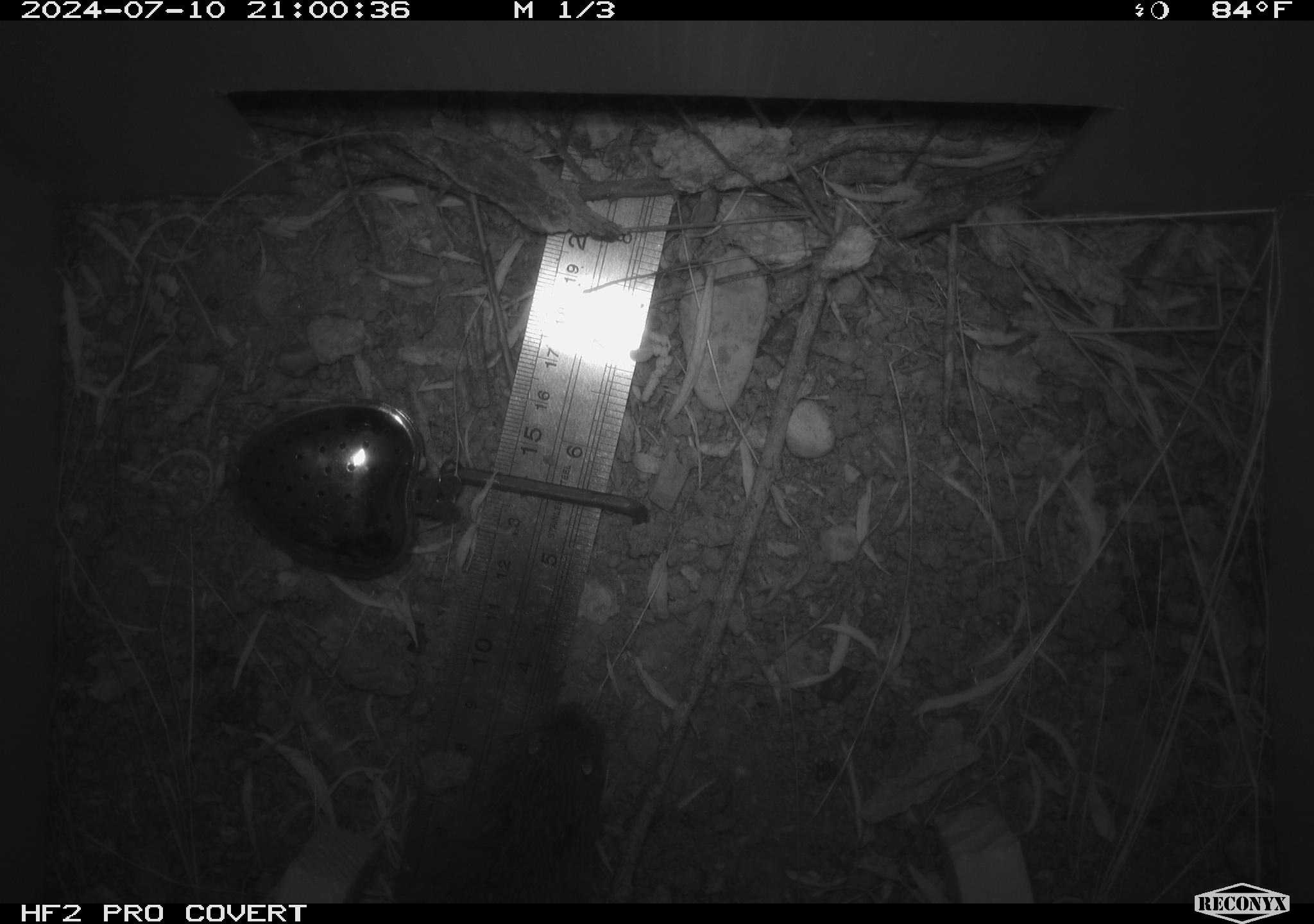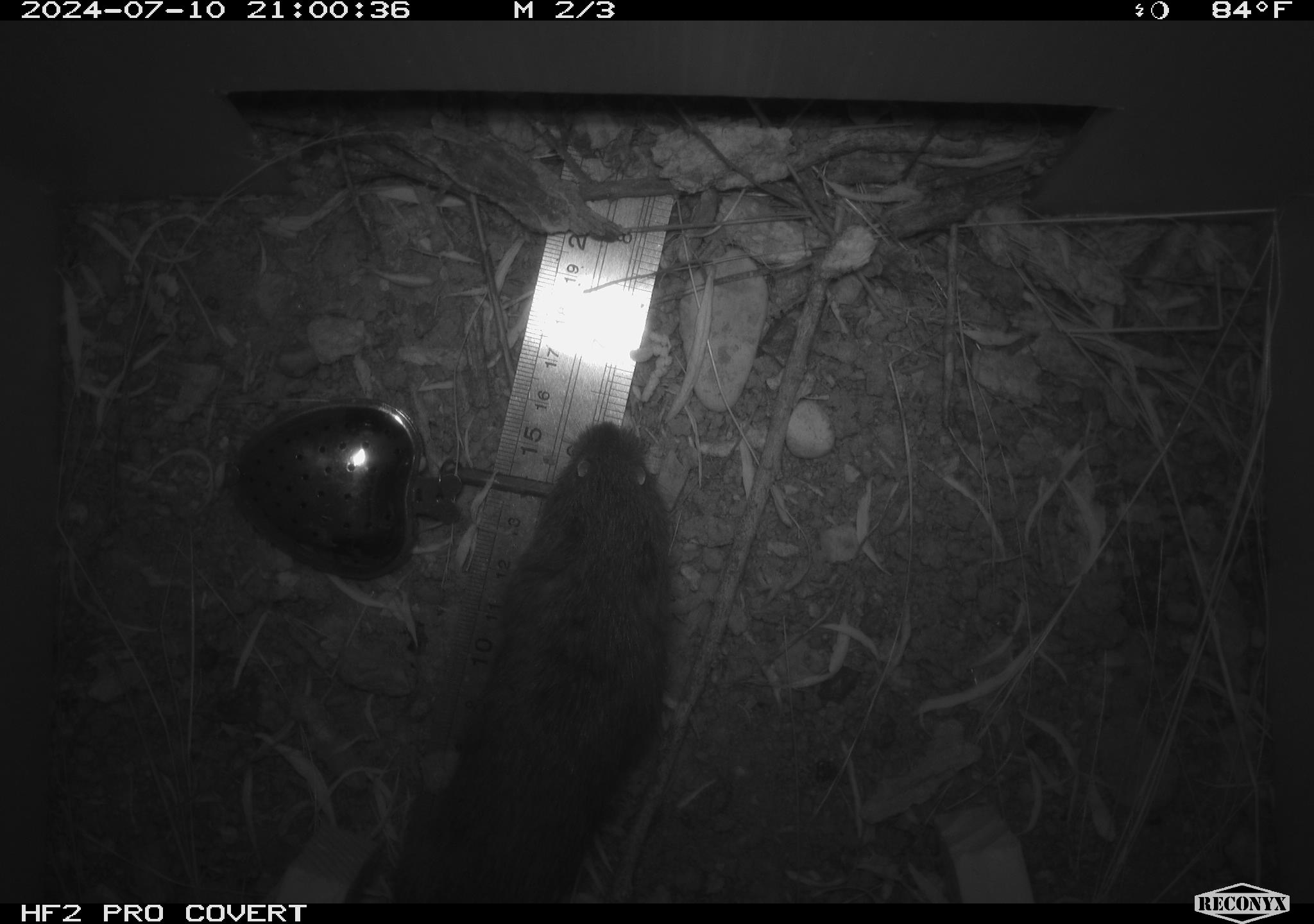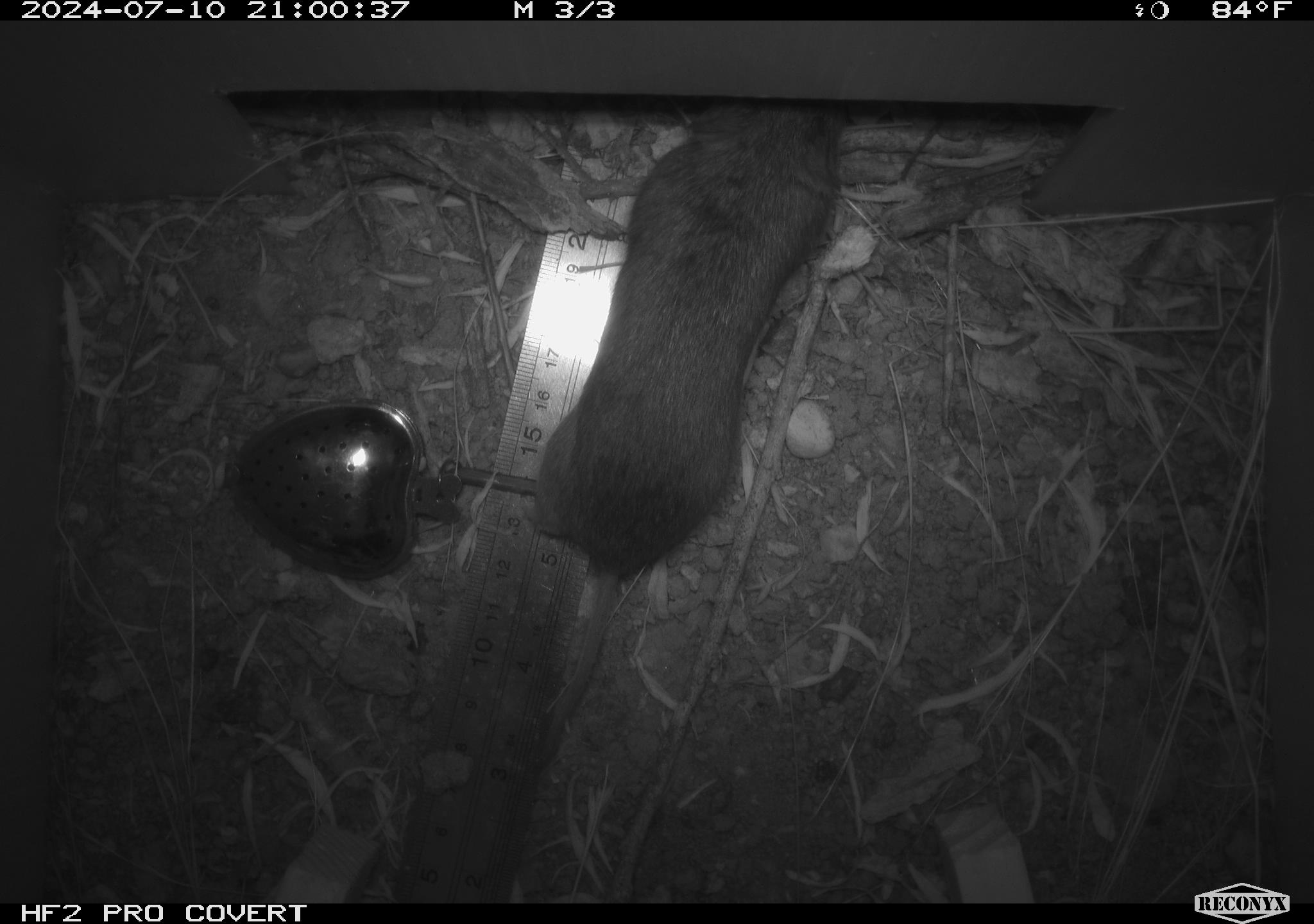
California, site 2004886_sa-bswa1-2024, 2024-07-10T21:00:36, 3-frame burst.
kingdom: Animalia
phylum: Chordata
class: Mammalia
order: Rodentia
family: Cricetidae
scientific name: Arvicolinae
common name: voles, lemmings, and muskrats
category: arvicolinae subfamily